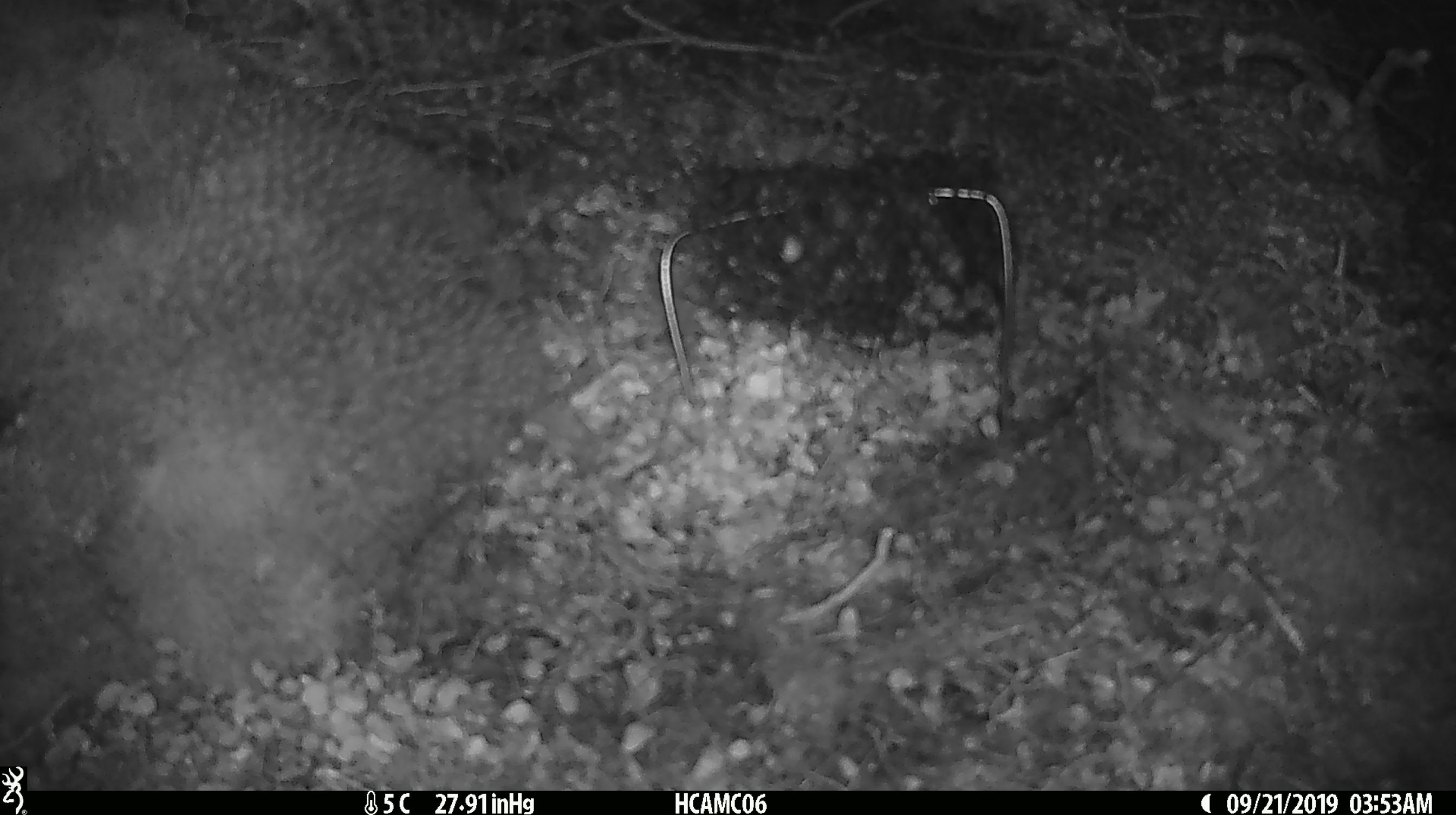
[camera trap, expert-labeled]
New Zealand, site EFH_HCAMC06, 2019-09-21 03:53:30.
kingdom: Animalia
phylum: Chordata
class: Mammalia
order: Rodentia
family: Muridae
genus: Mus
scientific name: Mus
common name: mouse